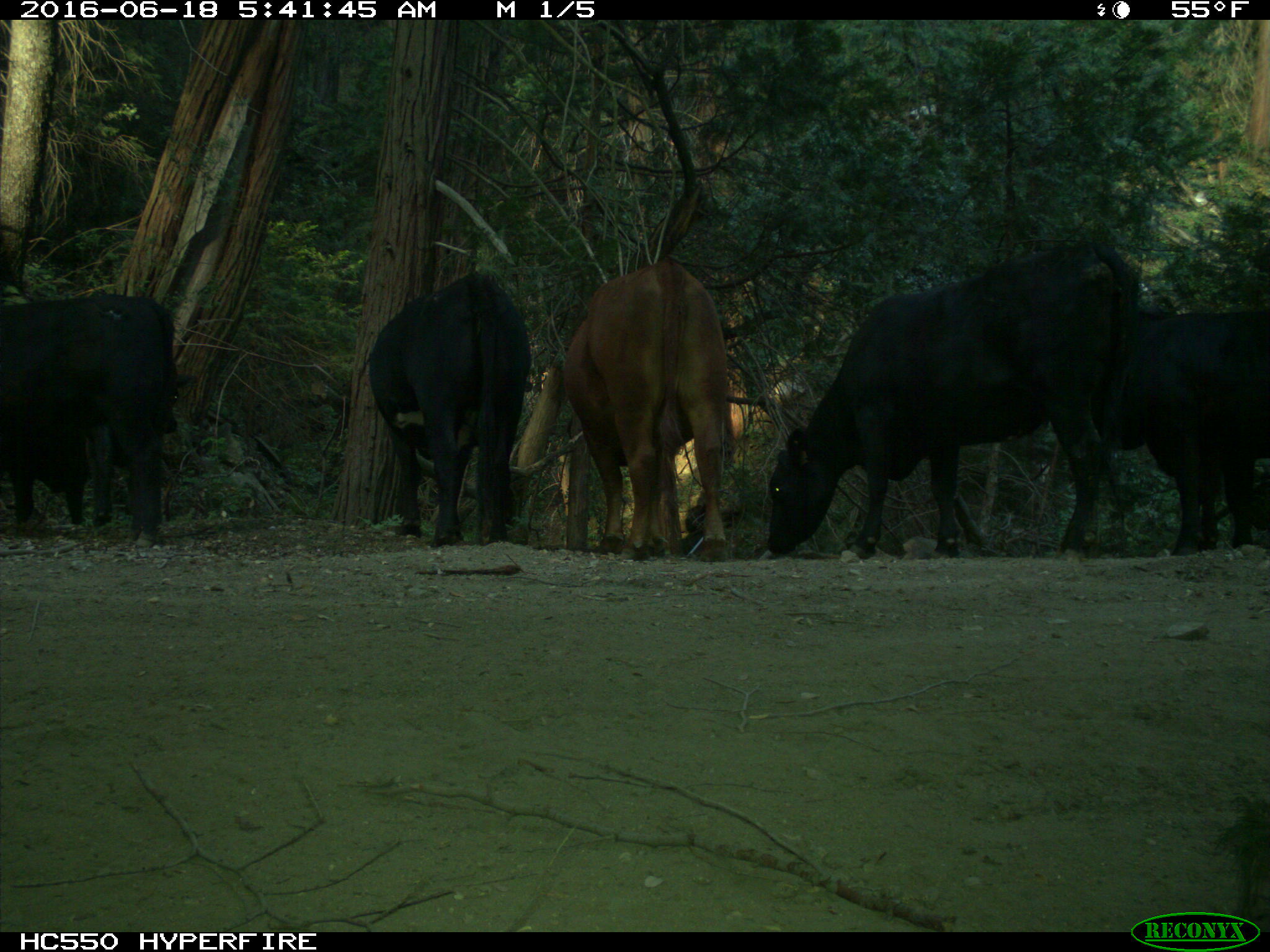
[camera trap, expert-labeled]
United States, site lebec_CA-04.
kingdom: Animalia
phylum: Chordata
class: Mammalia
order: Artiodactyla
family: Bovidae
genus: Bos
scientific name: Bos taurus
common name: domestic cow